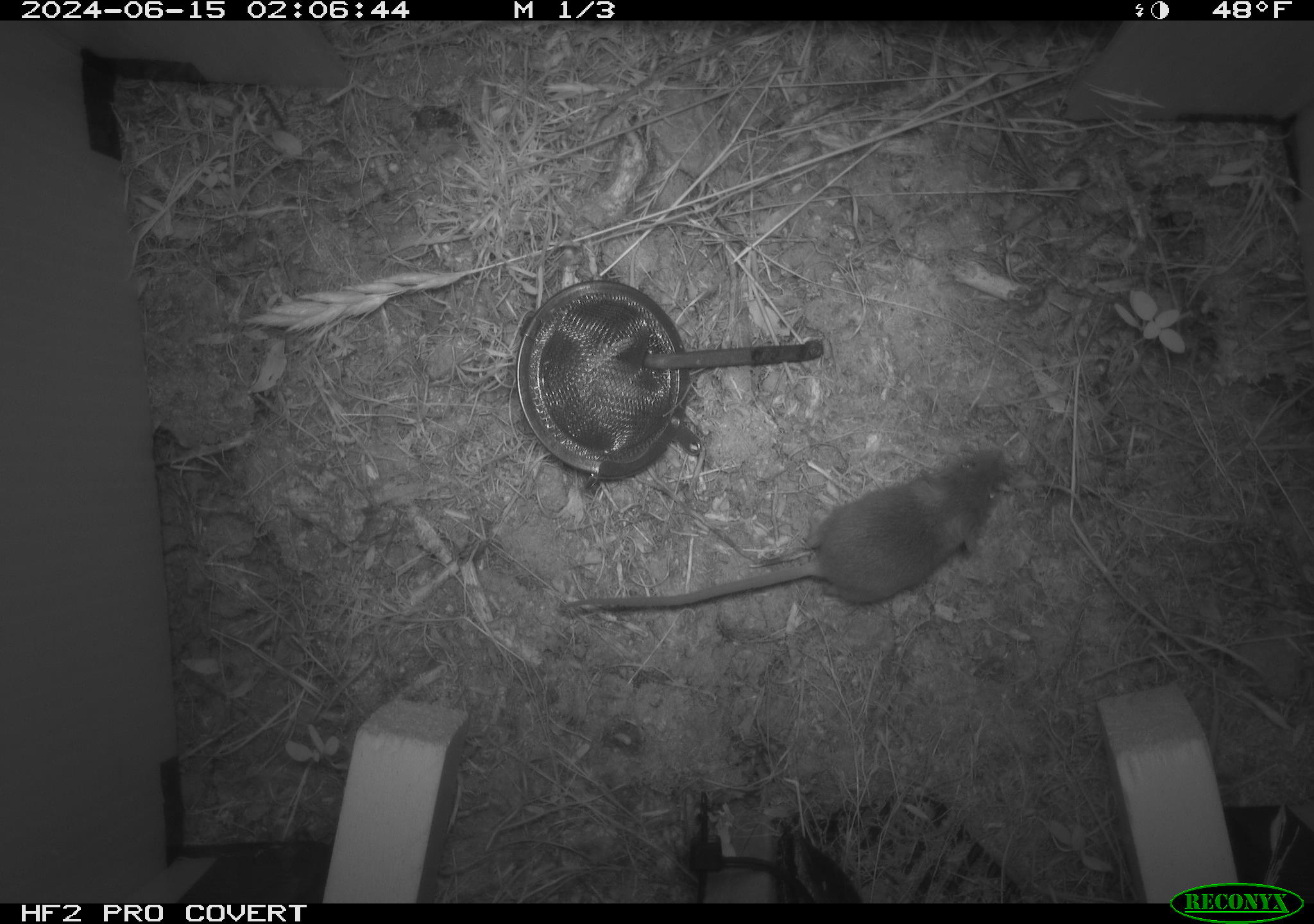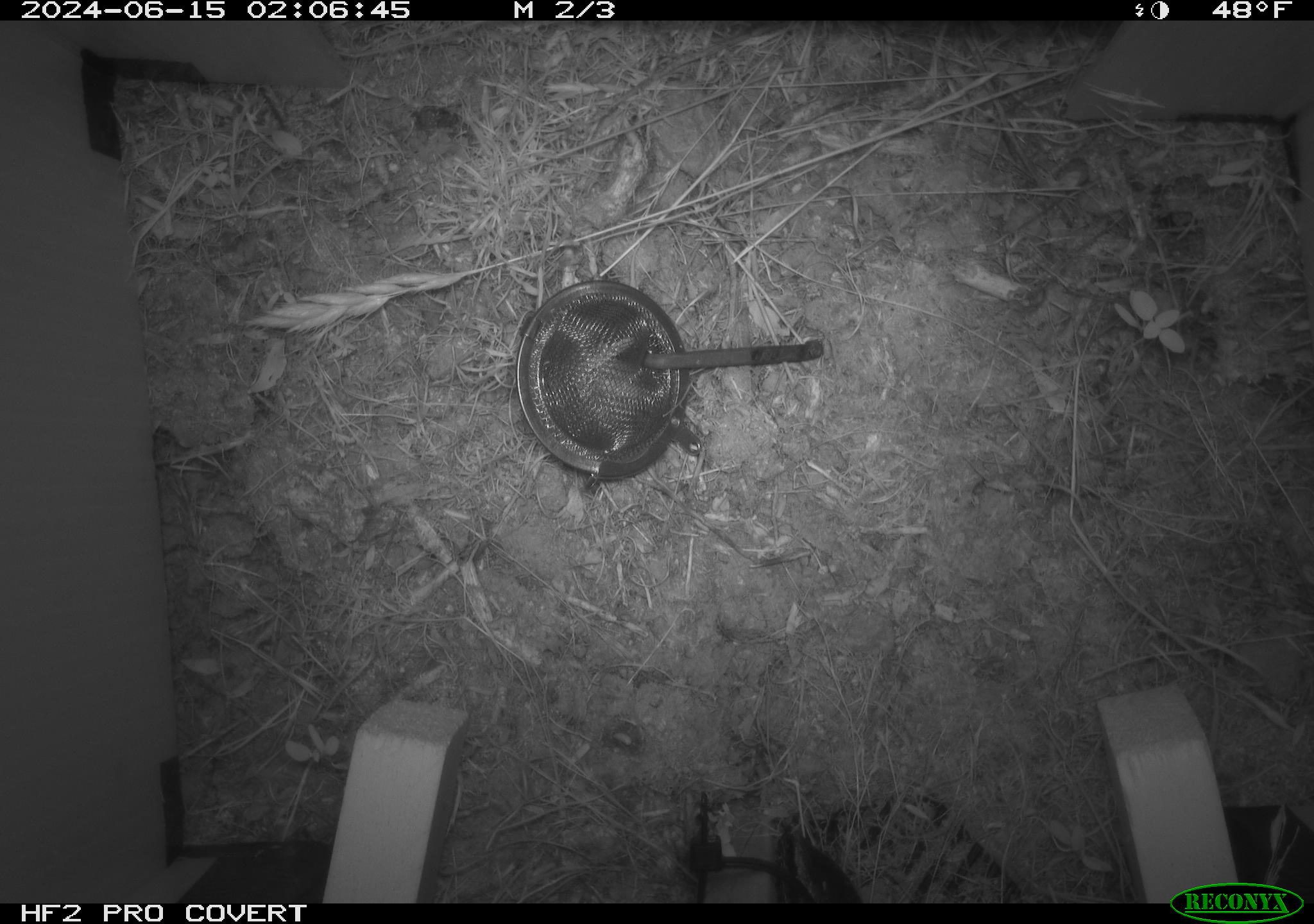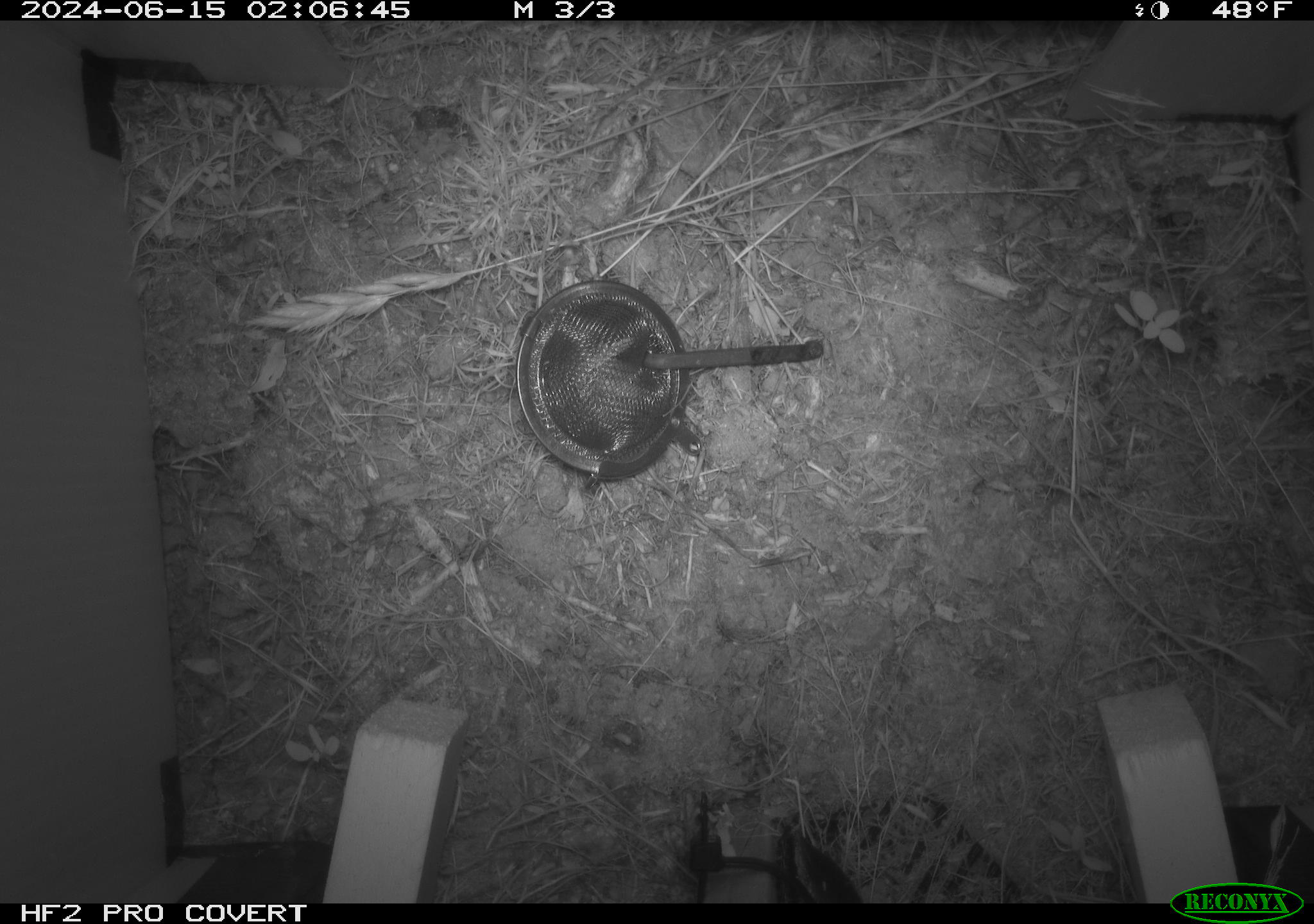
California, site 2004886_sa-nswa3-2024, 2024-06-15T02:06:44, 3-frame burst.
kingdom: Animalia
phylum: Chordata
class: Mammalia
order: Rodentia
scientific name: Rodentia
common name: rodent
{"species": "rodent (Rodentia)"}